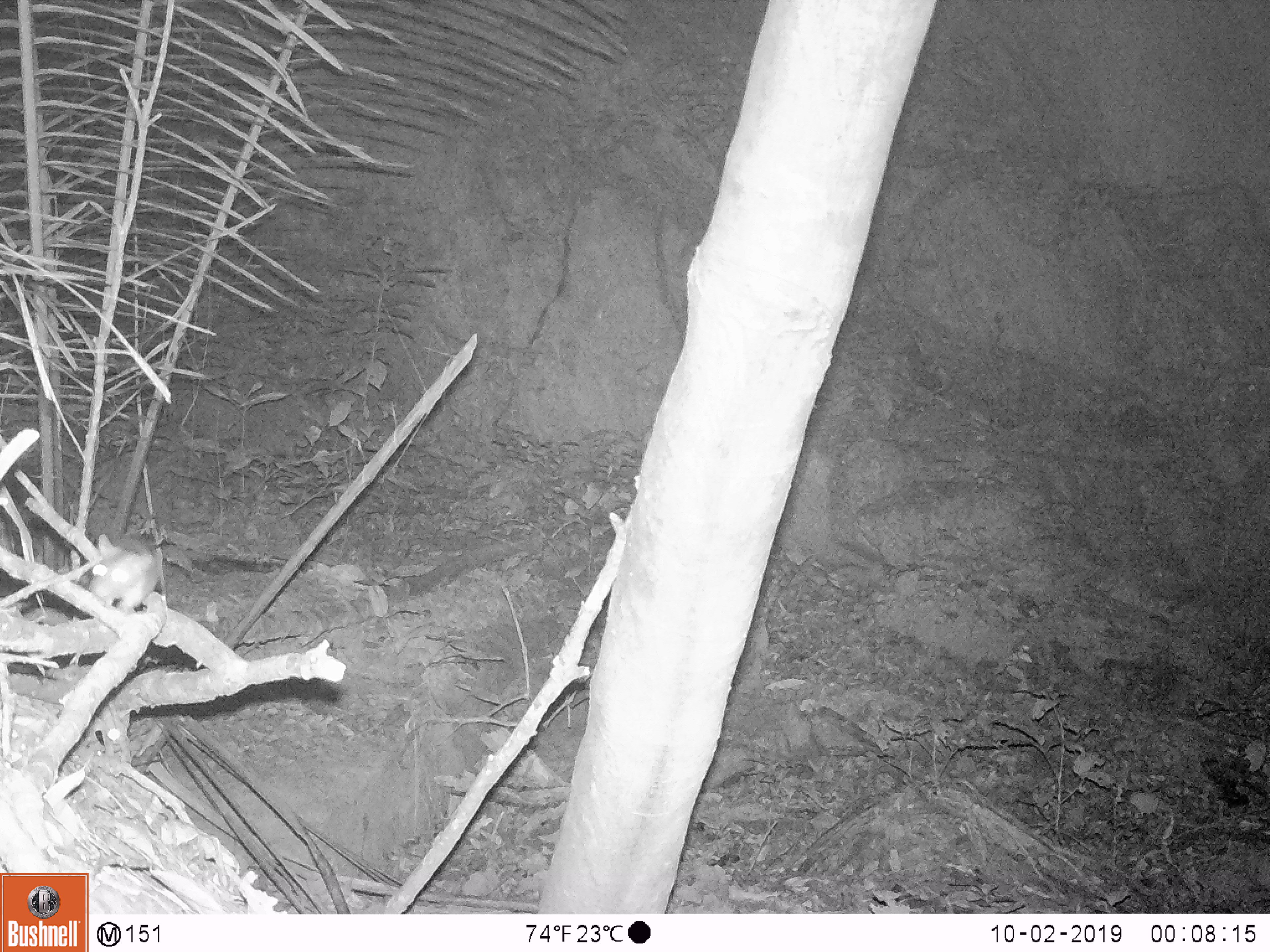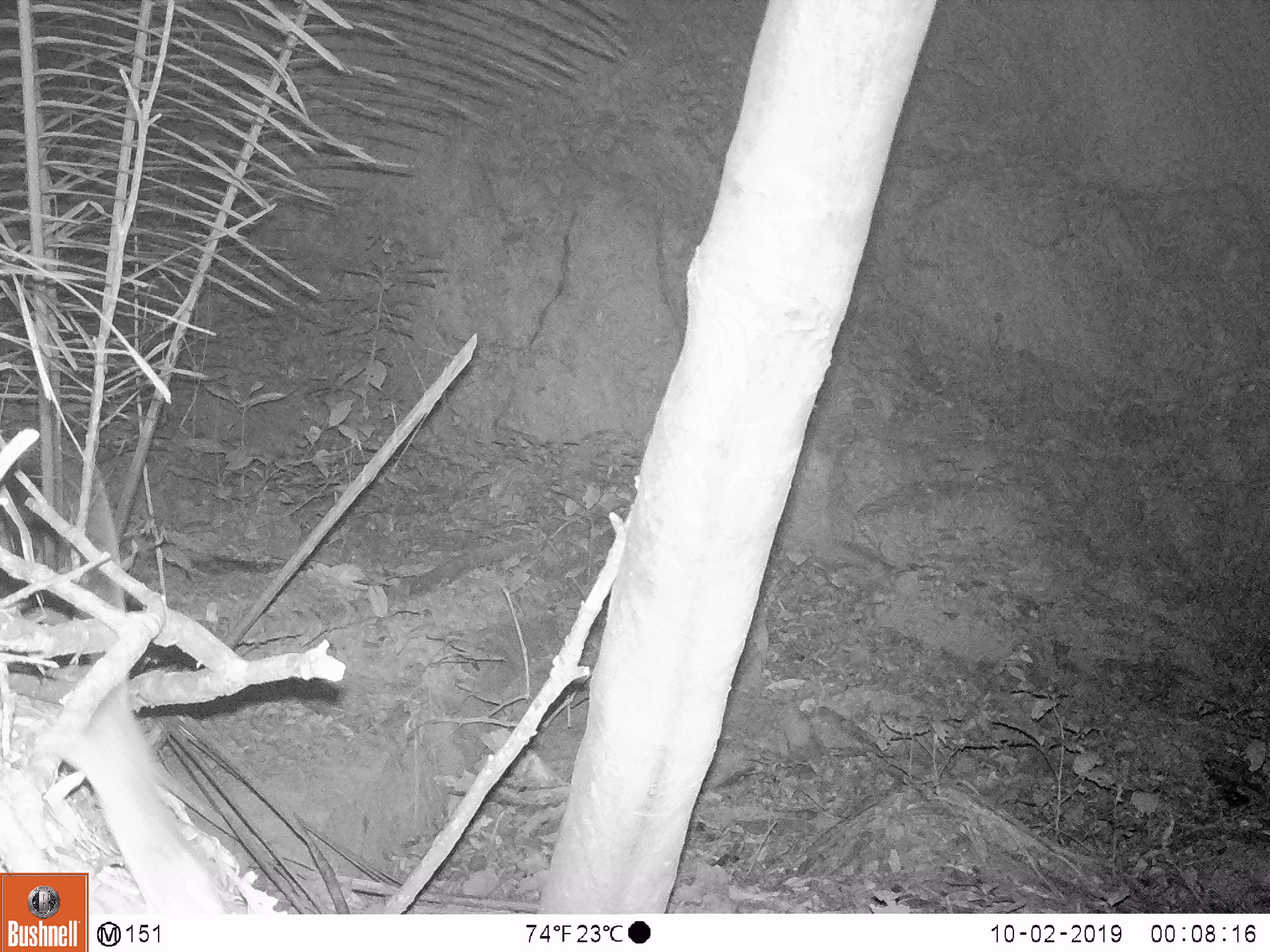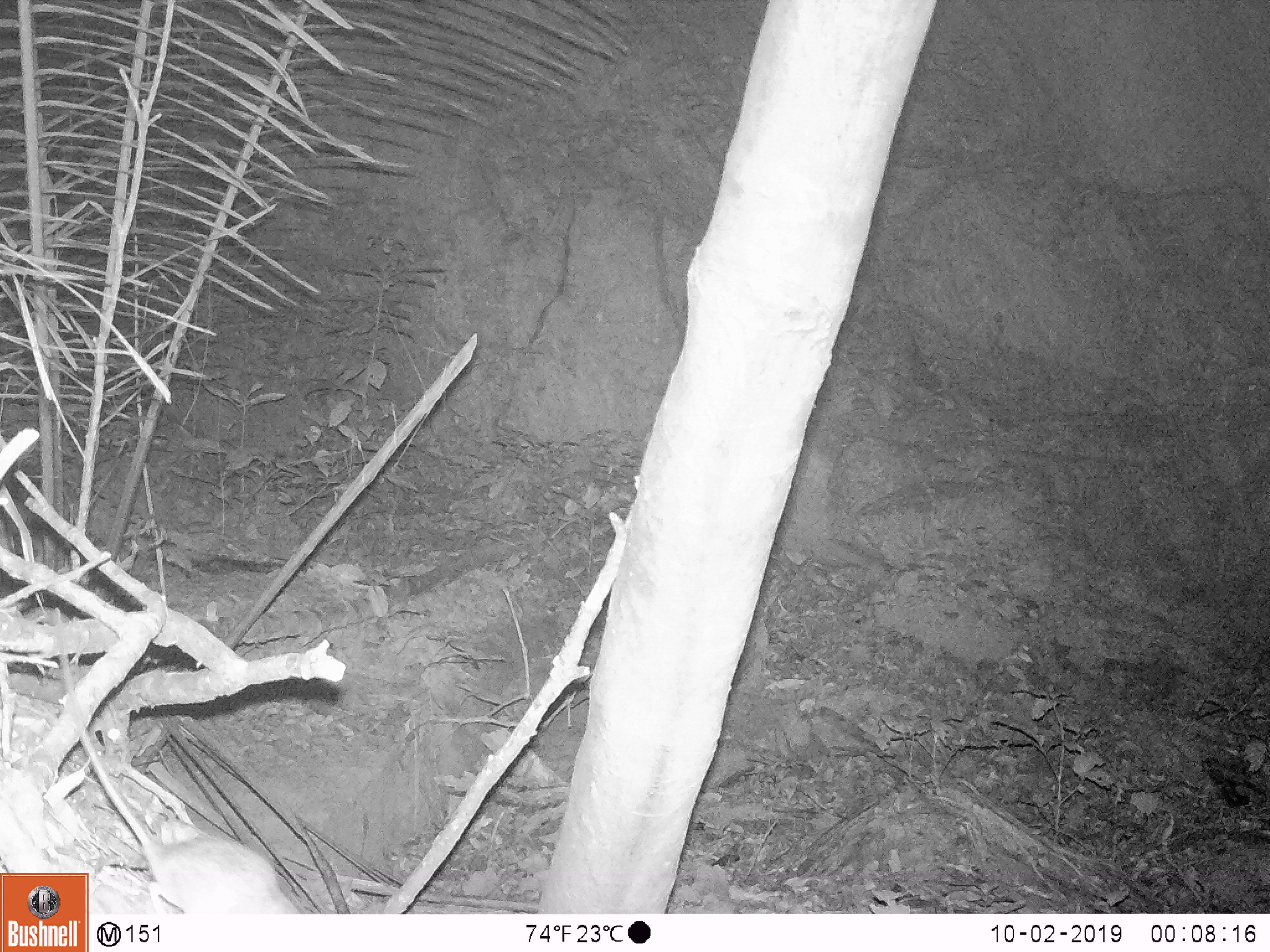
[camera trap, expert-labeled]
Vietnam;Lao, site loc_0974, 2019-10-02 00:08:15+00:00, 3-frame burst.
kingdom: Animalia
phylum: Chordata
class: Mammalia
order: Rodentia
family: Muridae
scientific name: Muridae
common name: old-world mice and rats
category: unidentified murid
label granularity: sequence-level